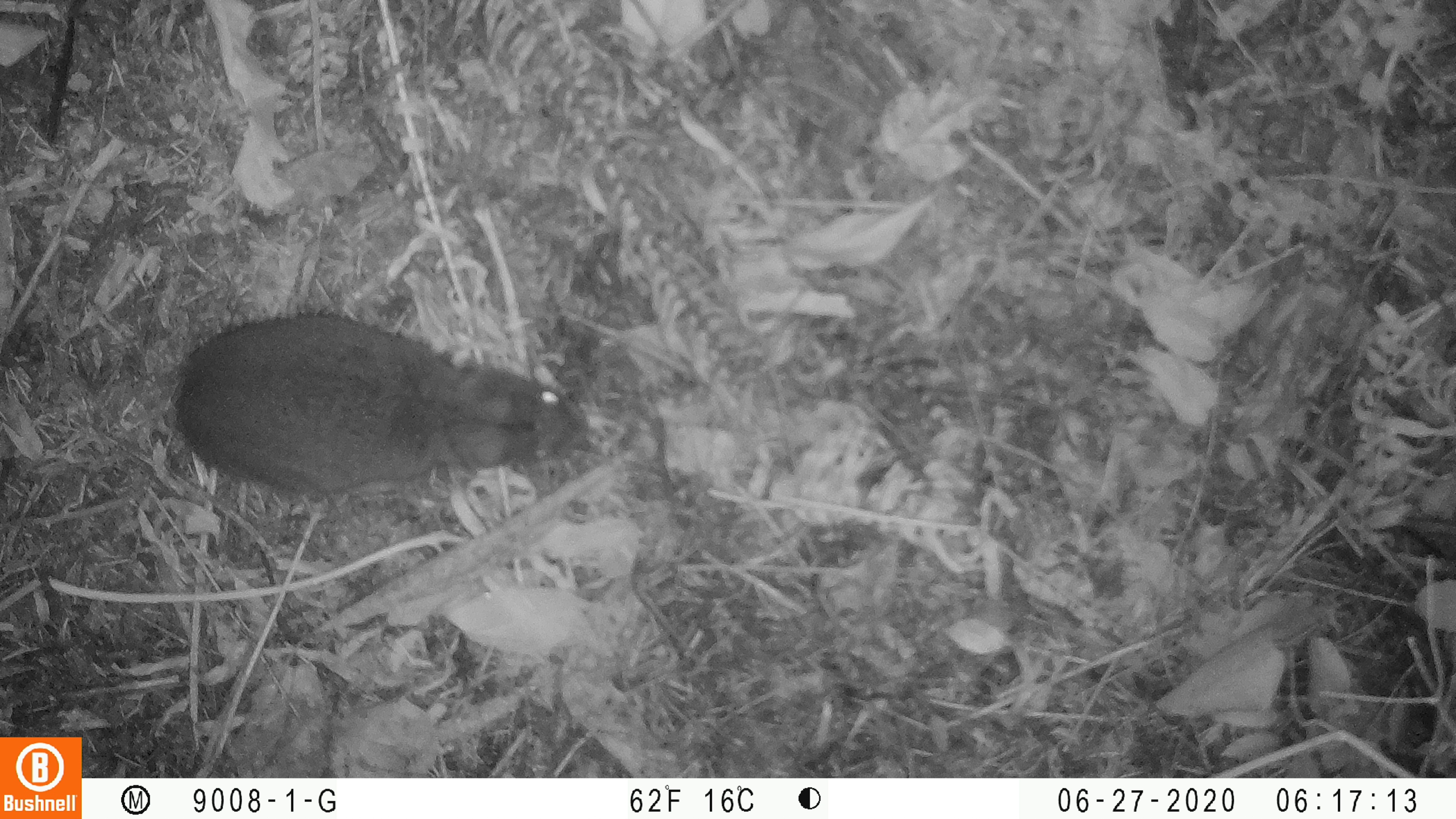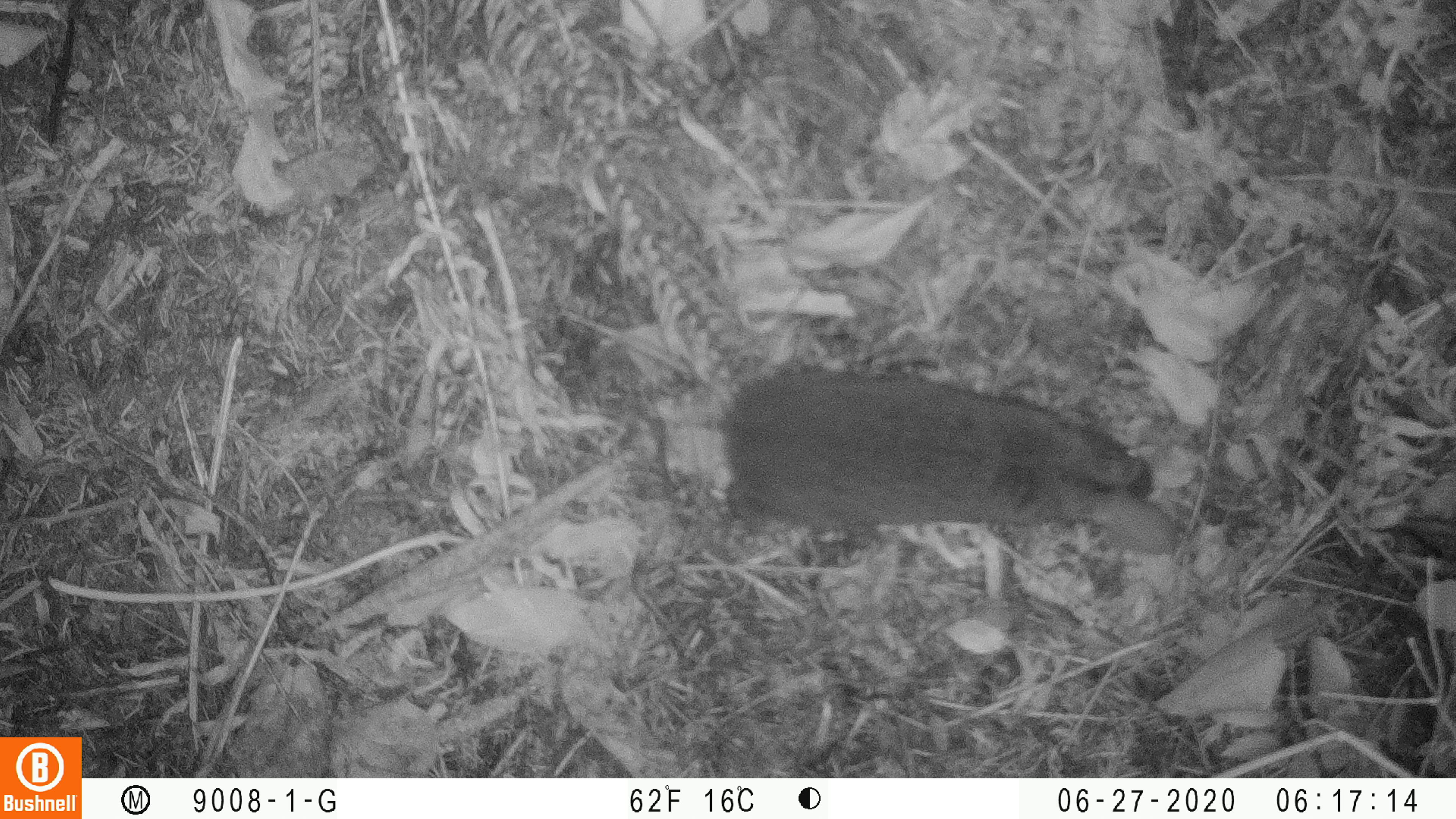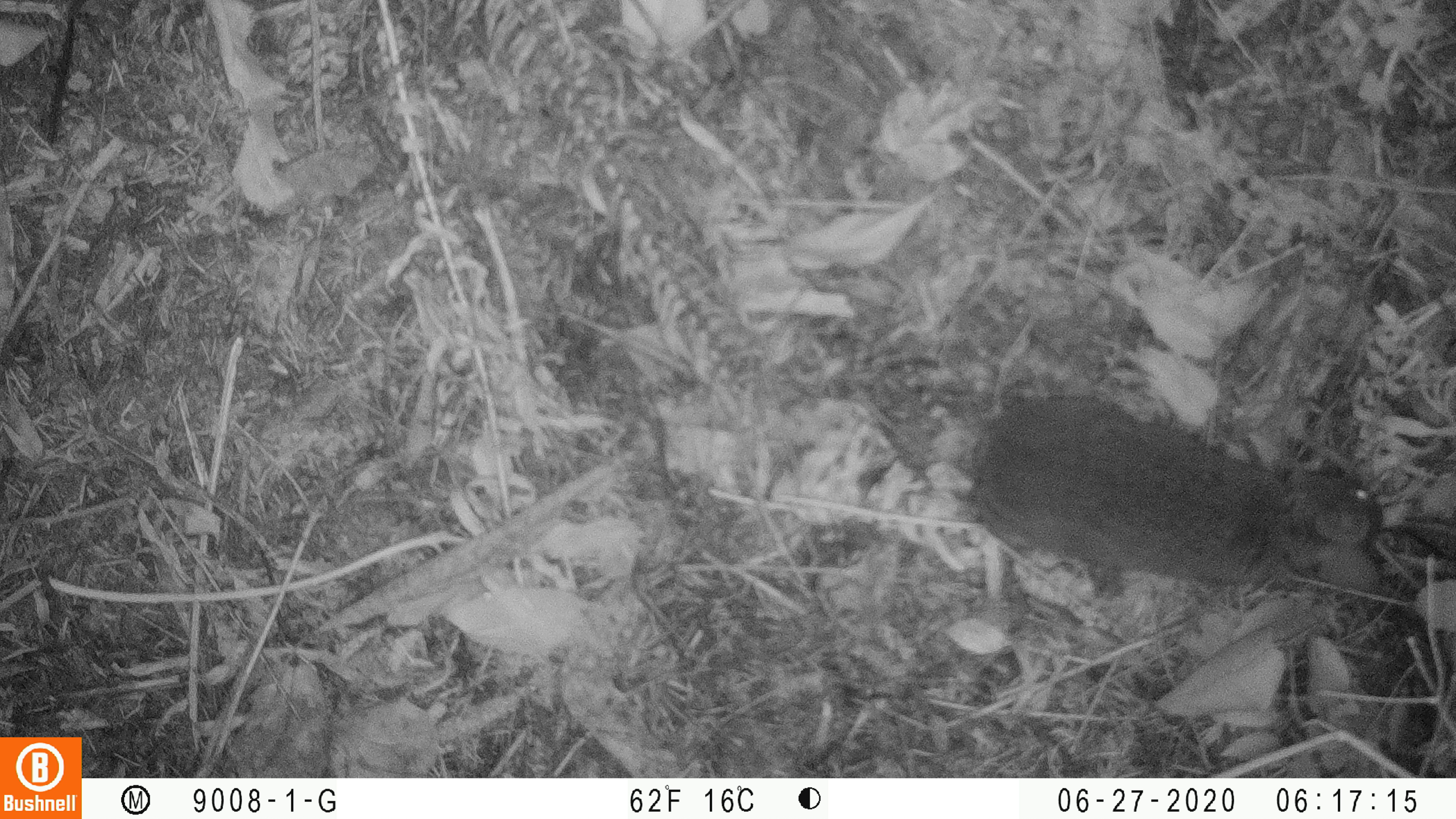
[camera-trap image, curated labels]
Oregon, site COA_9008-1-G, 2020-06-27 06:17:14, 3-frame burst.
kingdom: Animalia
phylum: Chordata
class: Mammalia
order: Lagomorpha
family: Leporidae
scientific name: Leporidae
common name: hares and rabbits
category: leporidae family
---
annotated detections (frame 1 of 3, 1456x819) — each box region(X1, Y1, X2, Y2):
leporidae family: region(174, 304, 588, 493)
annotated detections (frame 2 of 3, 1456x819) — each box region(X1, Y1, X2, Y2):
leporidae family: region(716, 355, 1180, 570)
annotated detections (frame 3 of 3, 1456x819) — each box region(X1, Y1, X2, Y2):
leporidae family: region(965, 376, 1393, 622)